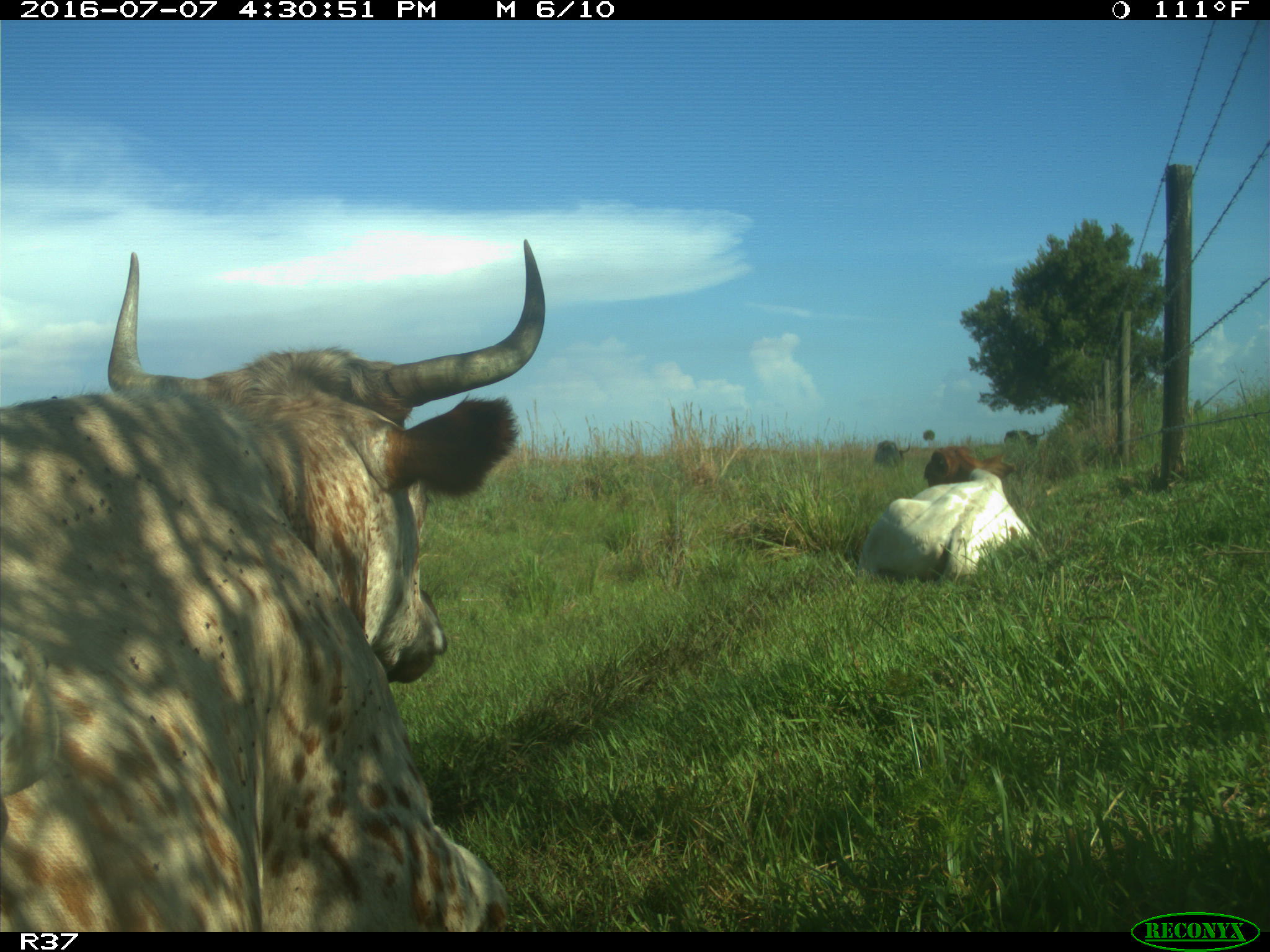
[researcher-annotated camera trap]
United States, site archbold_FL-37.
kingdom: Animalia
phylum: Chordata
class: Mammalia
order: Artiodactyla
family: Bovidae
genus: Bos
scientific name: Bos taurus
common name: domestic cow